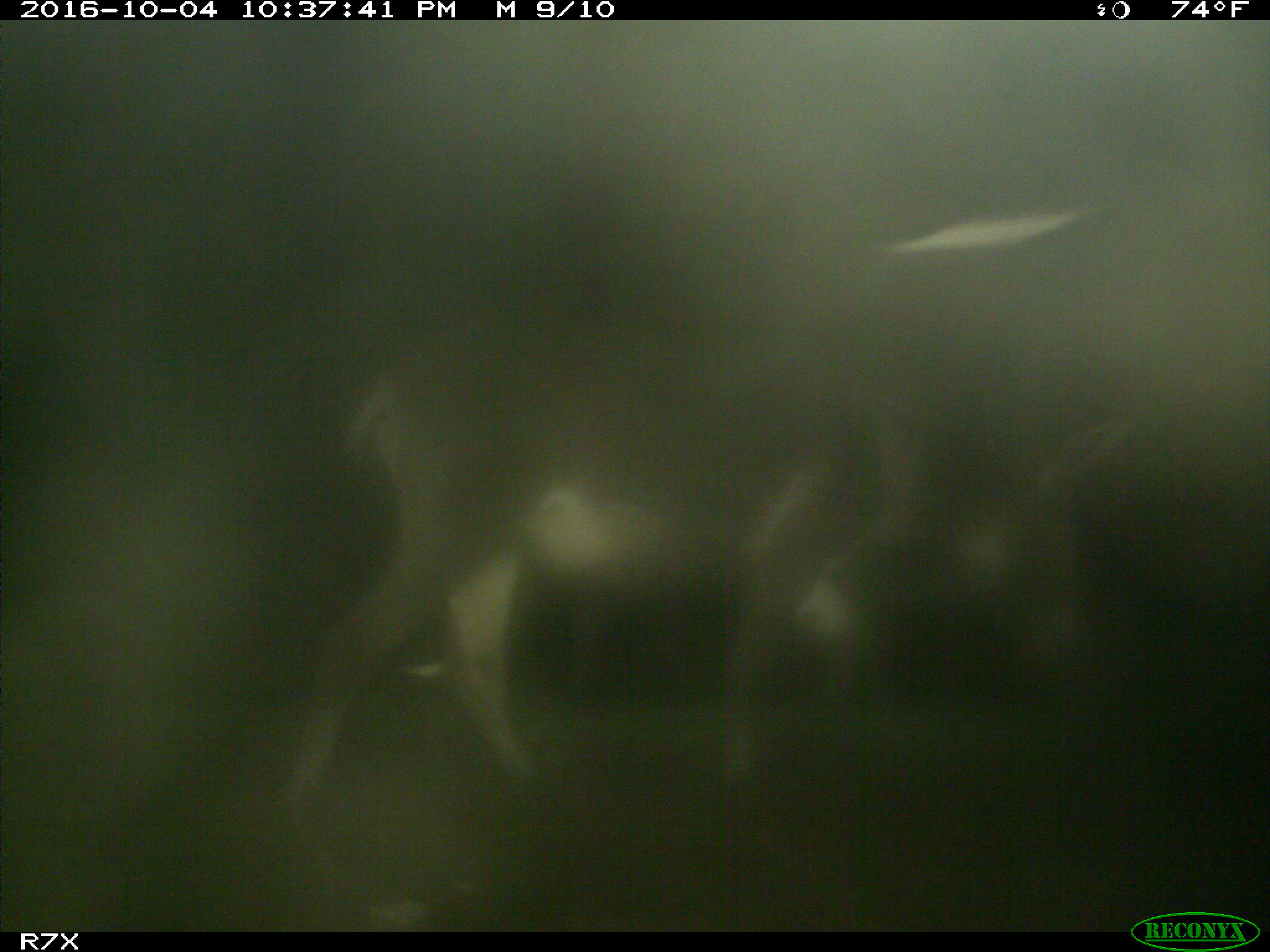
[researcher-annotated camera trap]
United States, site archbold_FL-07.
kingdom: Animalia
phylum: Chordata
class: Mammalia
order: Perissodactyla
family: Equidae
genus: Equus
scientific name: Equus africanus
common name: african wild ass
Equus africanus (african wild ass).